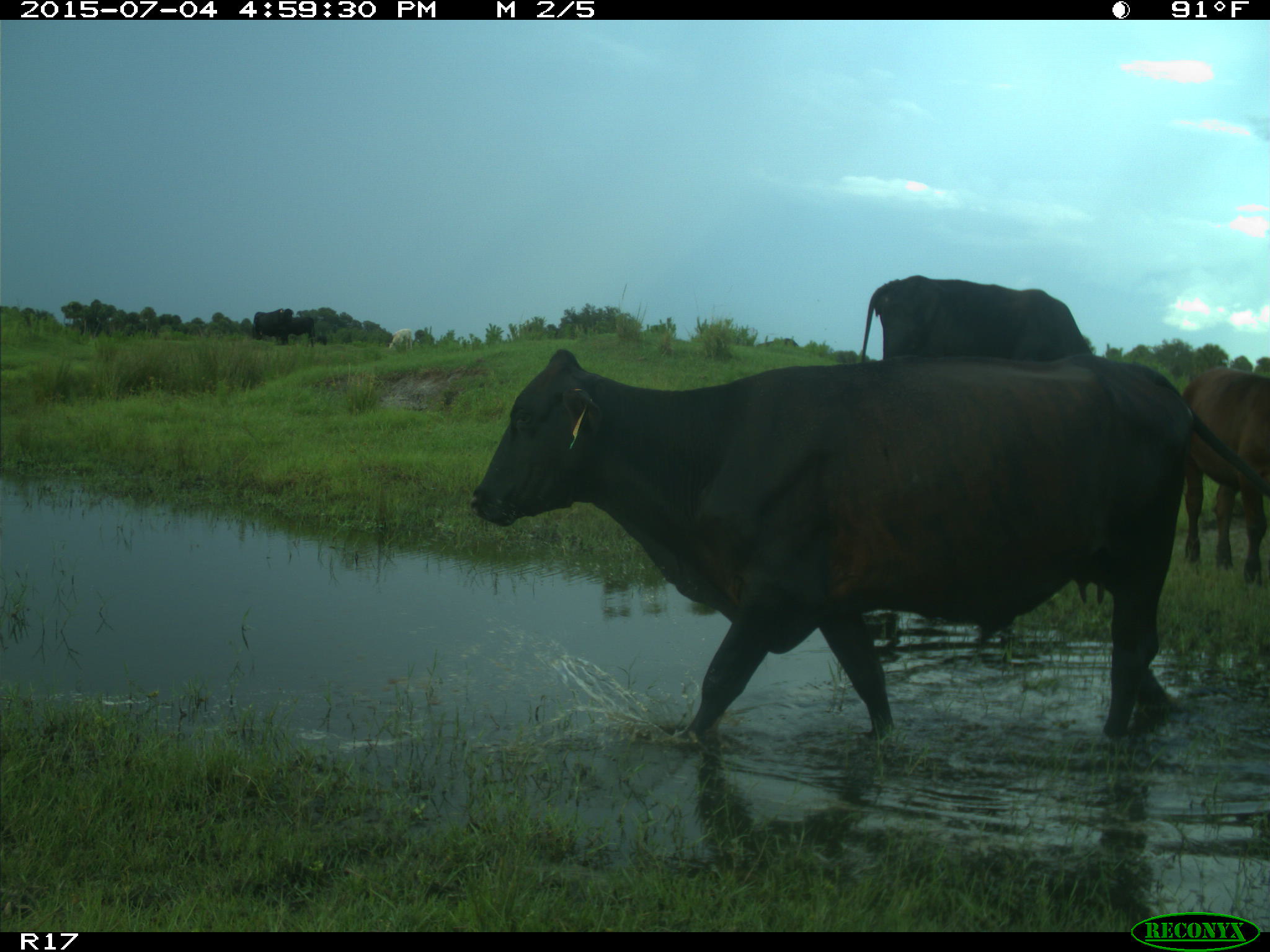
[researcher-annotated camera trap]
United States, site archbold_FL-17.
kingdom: Animalia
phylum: Chordata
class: Mammalia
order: Artiodactyla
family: Bovidae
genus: Bos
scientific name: Bos taurus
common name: domestic cow